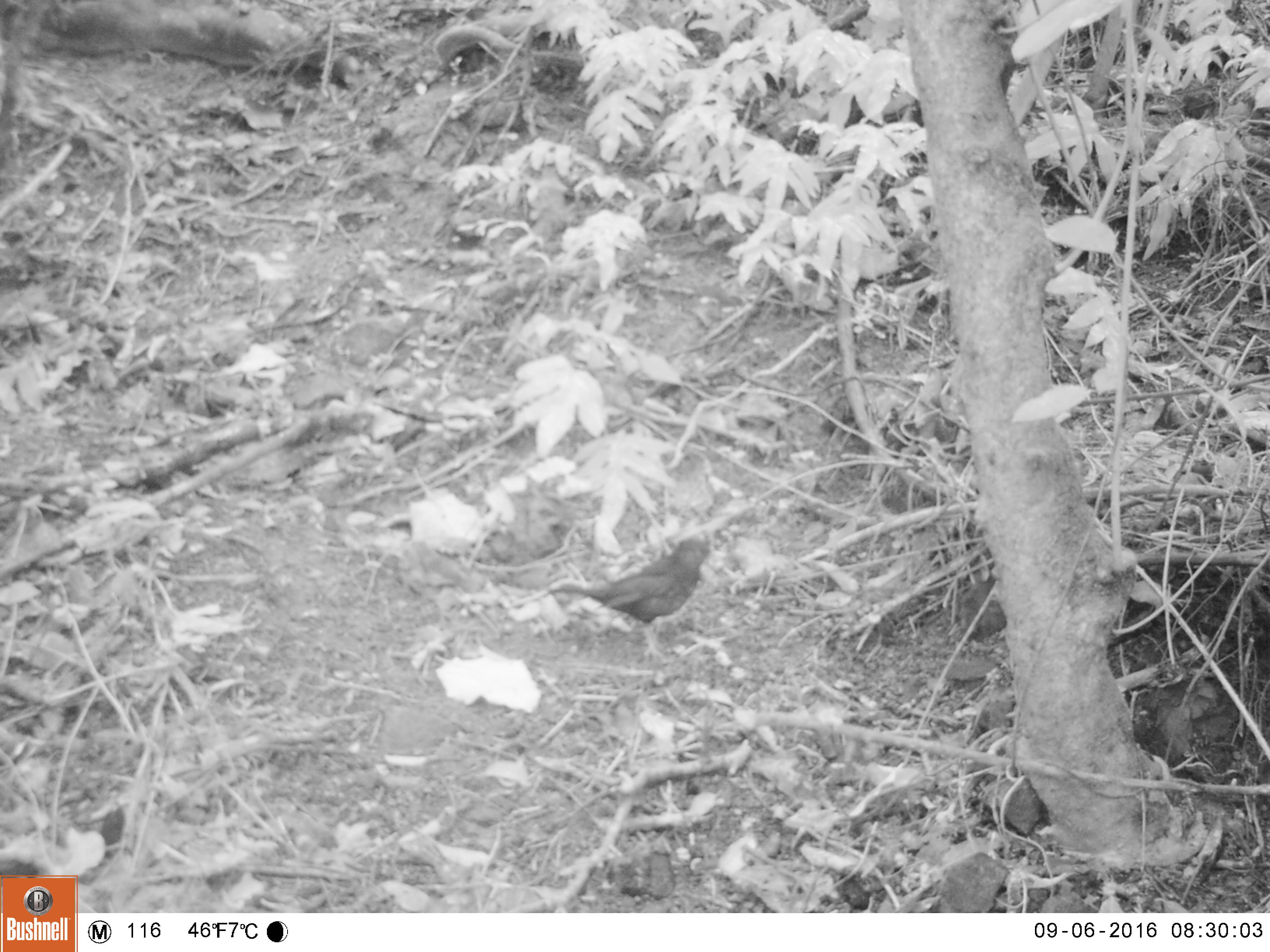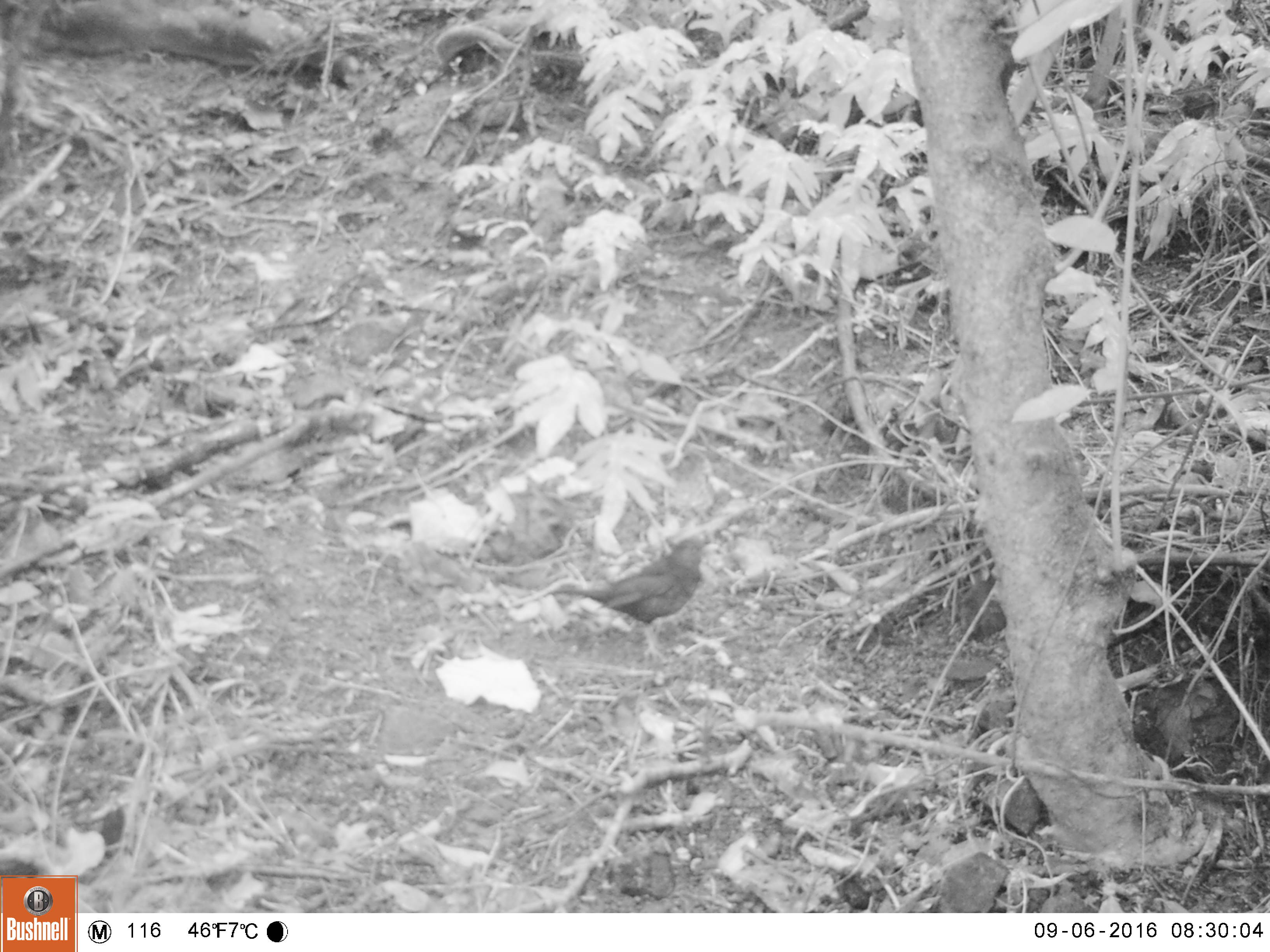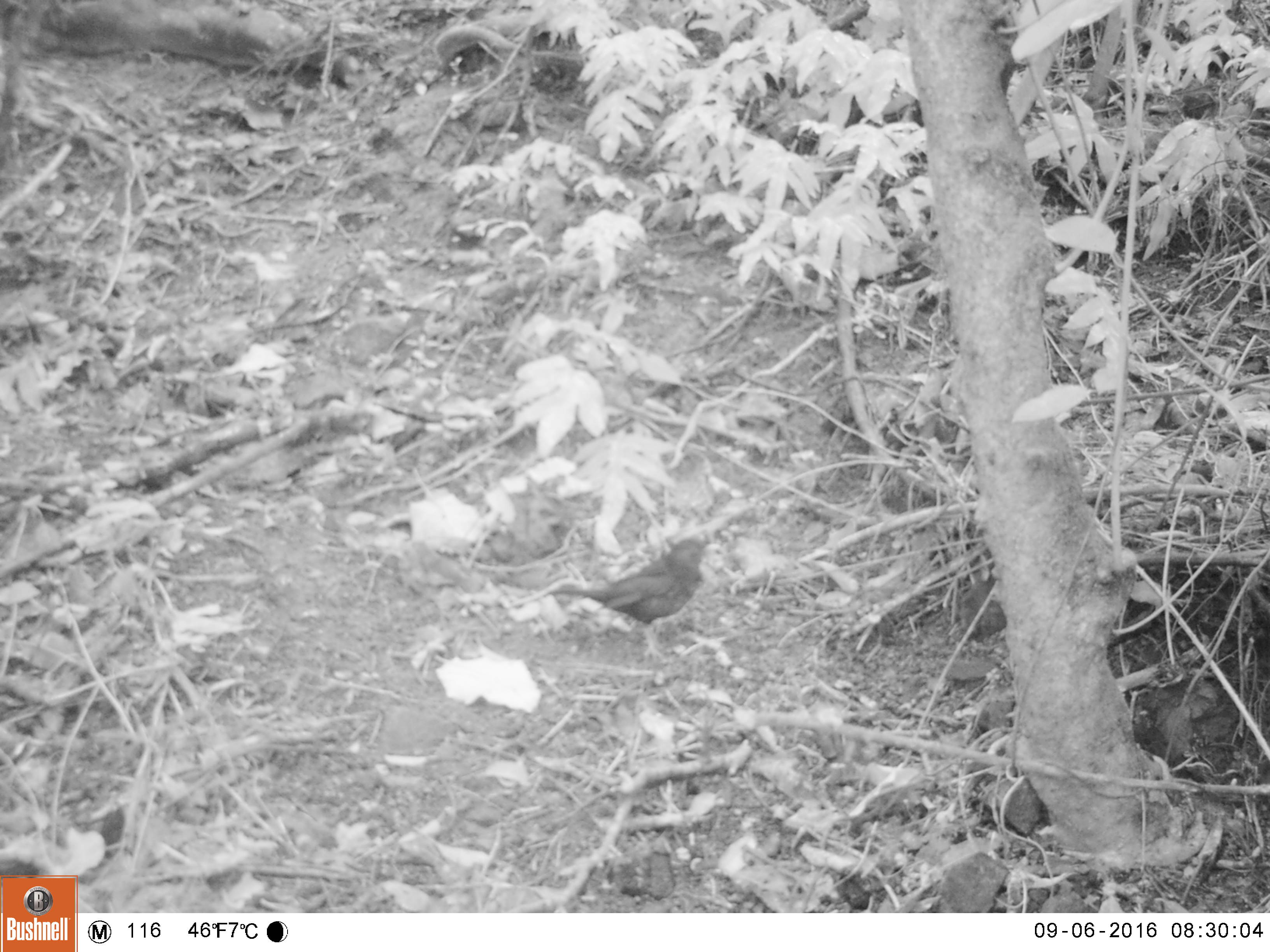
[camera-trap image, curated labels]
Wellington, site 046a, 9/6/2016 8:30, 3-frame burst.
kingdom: Animalia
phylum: Chordata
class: Aves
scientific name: Aves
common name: bird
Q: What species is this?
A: Bird (Aves).